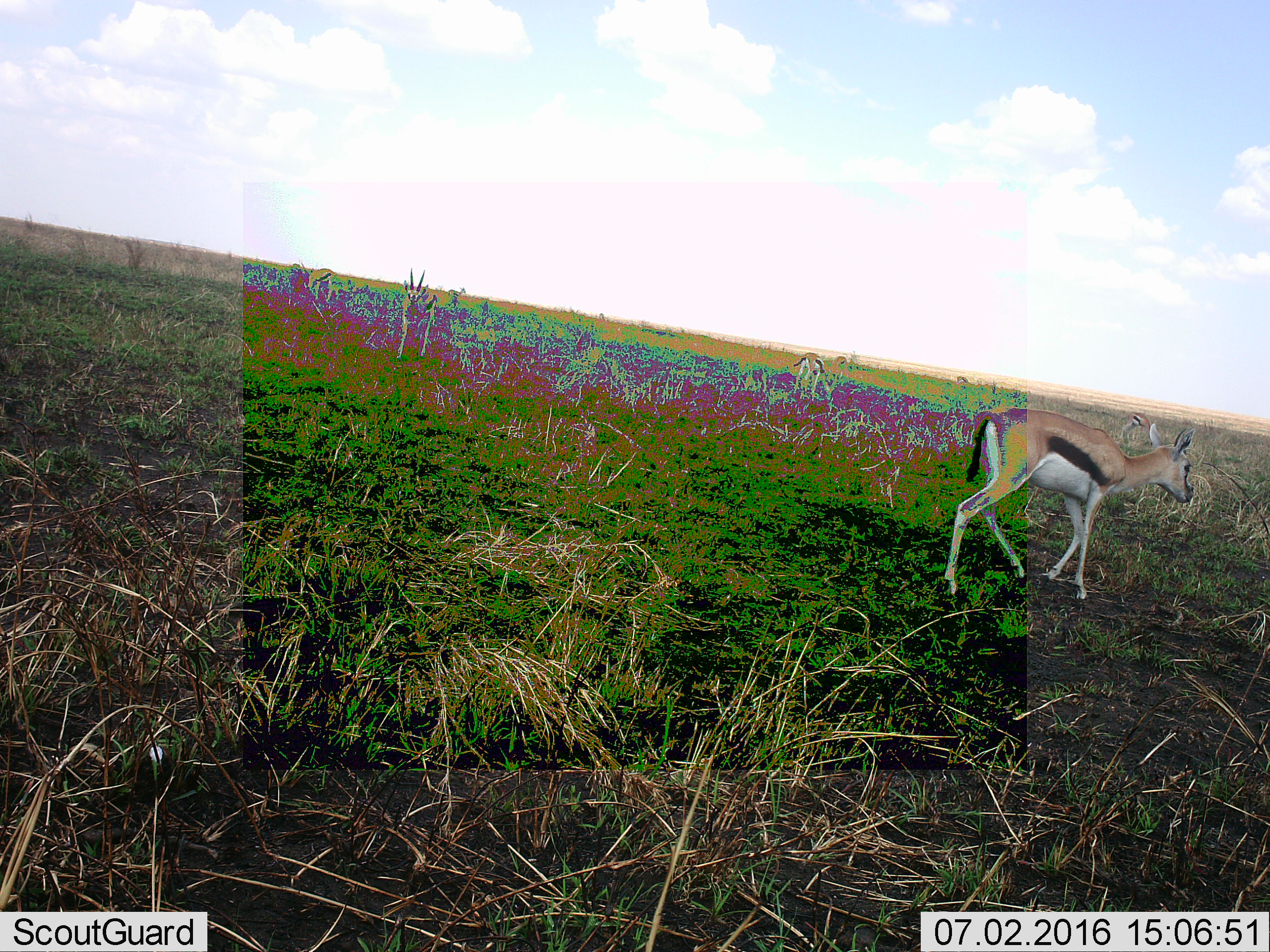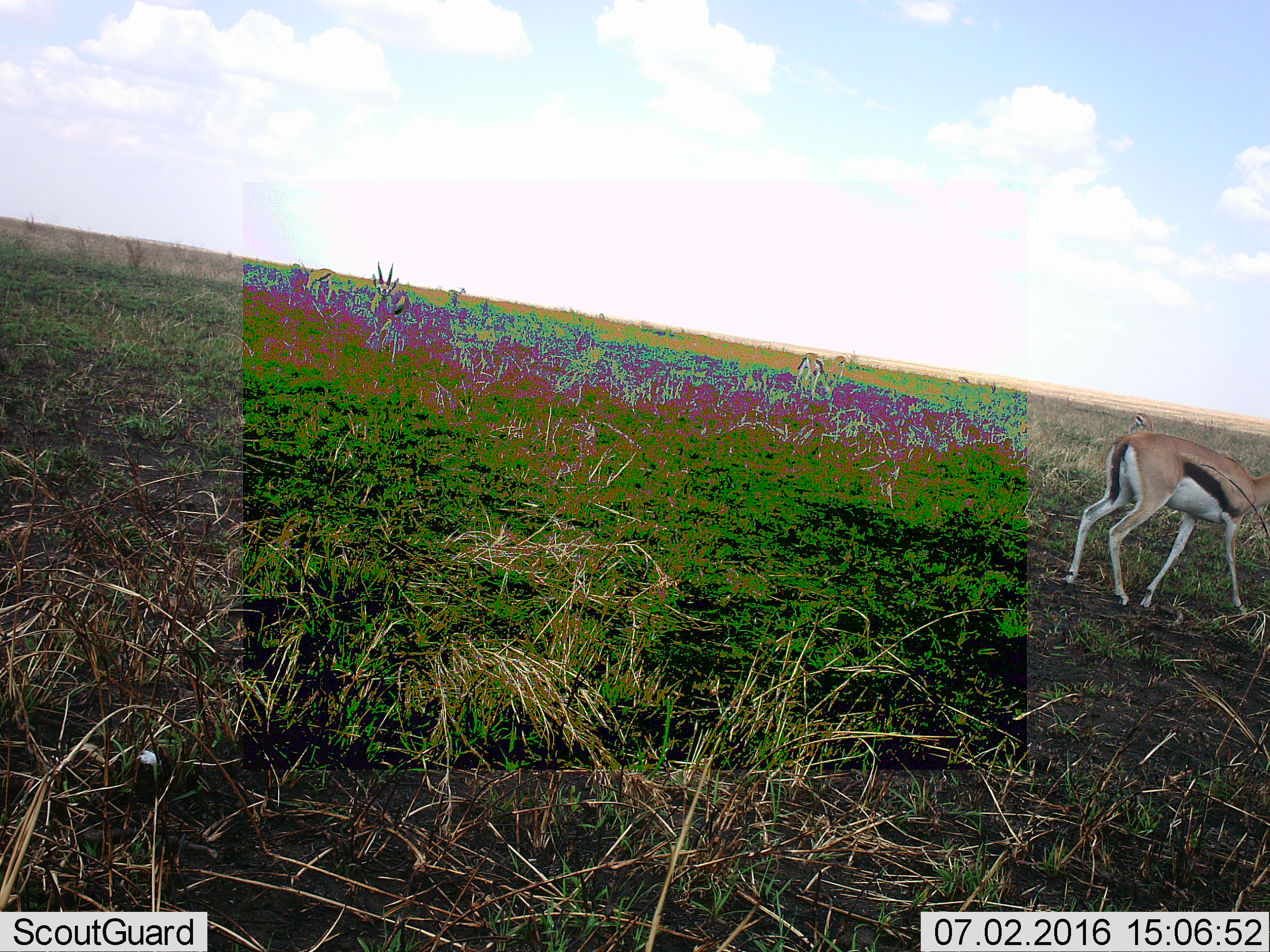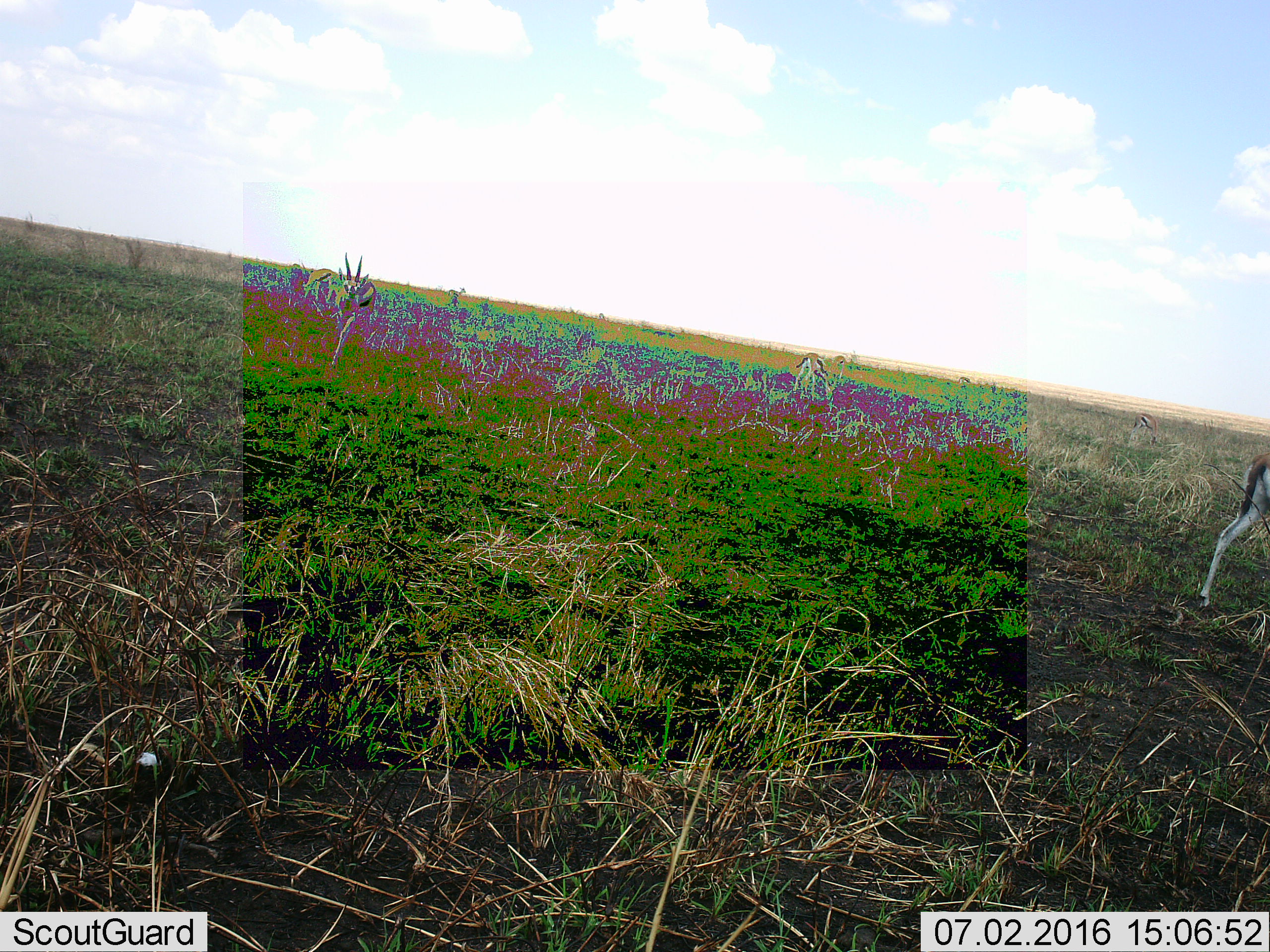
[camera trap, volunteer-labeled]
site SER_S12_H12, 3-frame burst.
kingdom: Animalia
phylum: Chordata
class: Mammalia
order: Artiodactyla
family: Bovidae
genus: Eudorcas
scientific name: Eudorcas thomsonii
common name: thomson's gazelle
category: gazellethomsons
Gazellethomsons (thomson's gazelle) (Eudorcas thomsonii), count 5. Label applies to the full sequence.